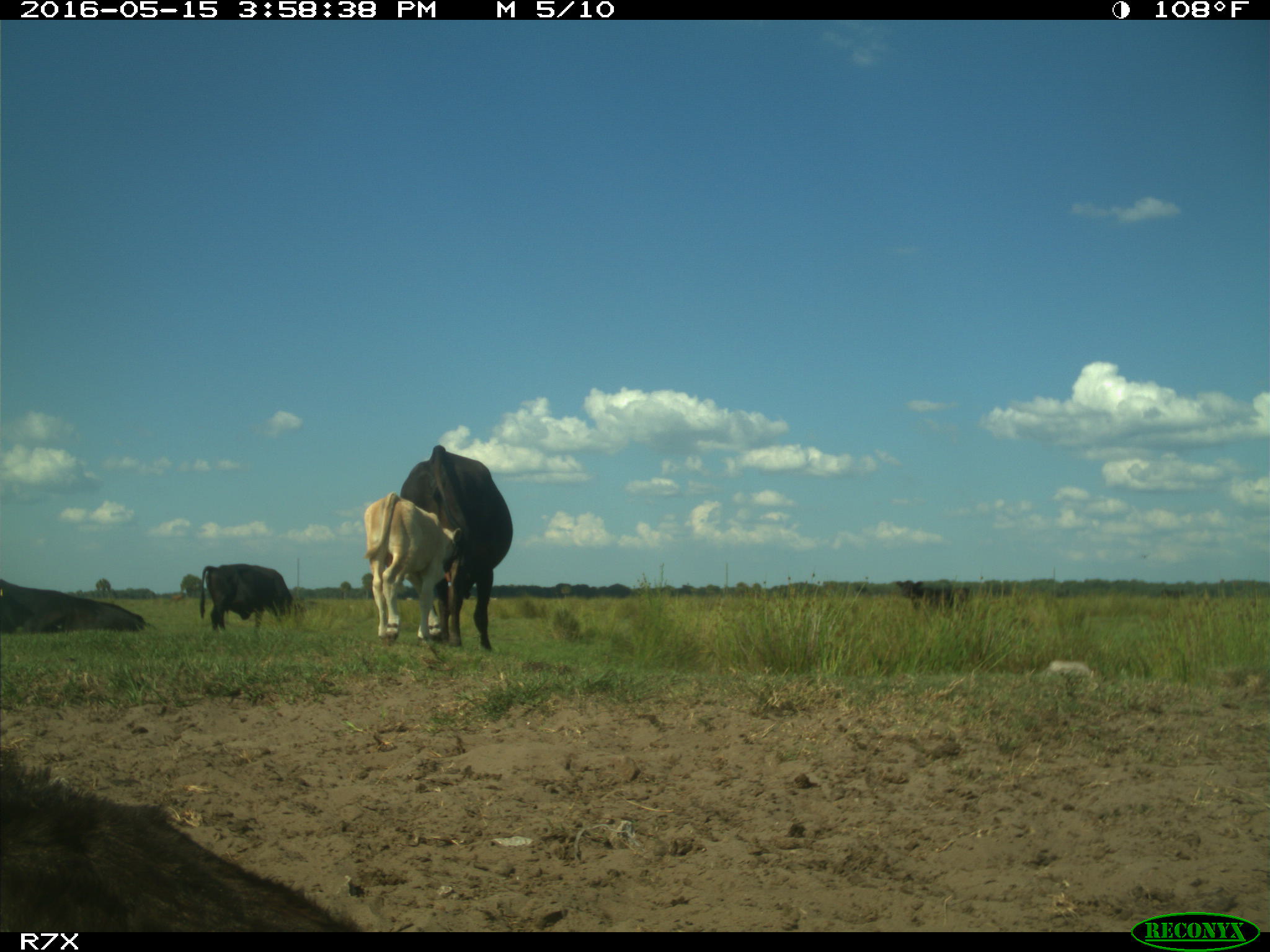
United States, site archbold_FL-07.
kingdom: Animalia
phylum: Chordata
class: Mammalia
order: Artiodactyla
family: Bovidae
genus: Bos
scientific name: Bos taurus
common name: domestic cow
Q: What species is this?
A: Bos taurus (domestic cow).